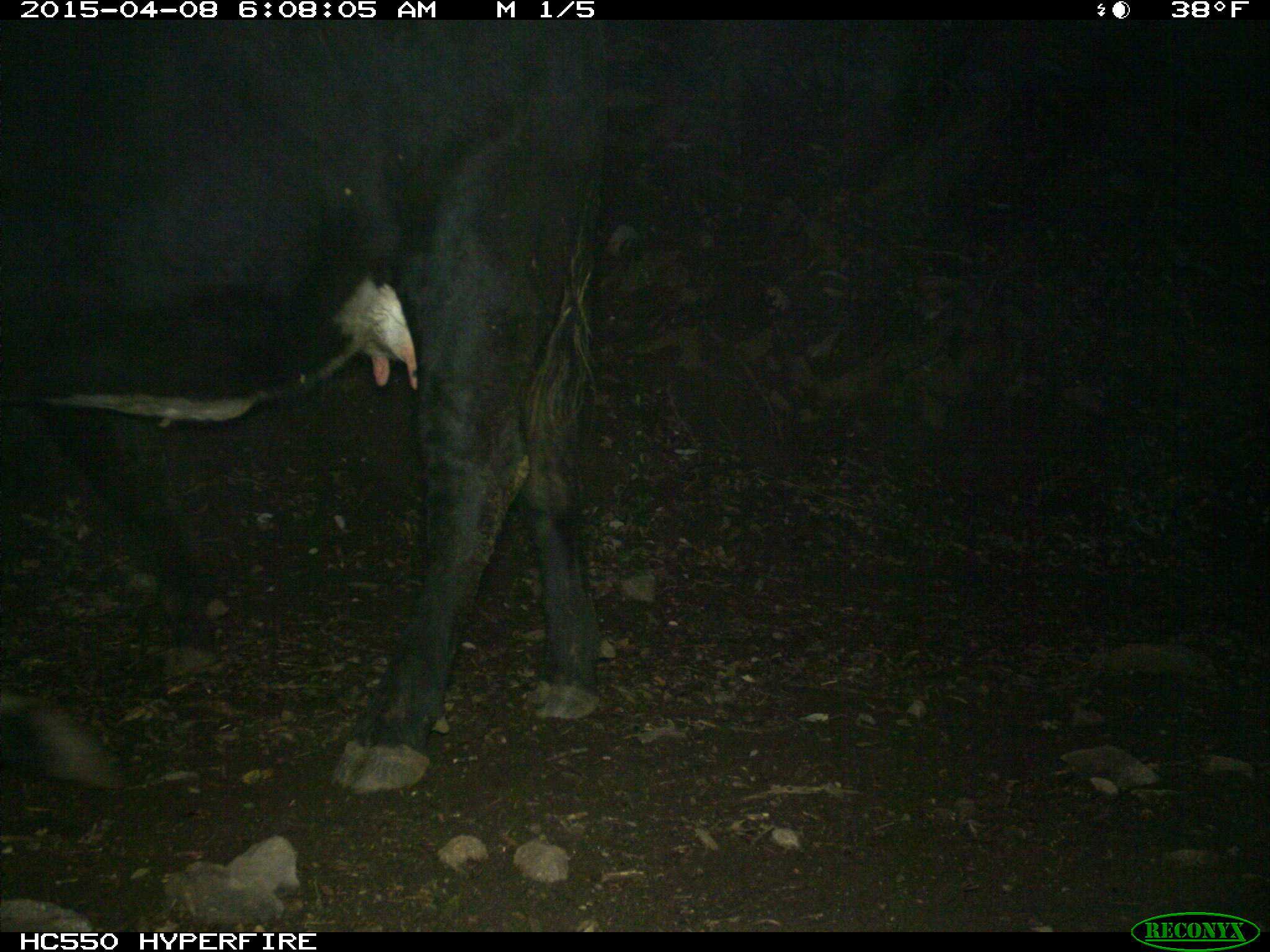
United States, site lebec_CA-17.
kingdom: Animalia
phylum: Chordata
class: Mammalia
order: Artiodactyla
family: Bovidae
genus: Bos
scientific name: Bos taurus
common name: domestic cow